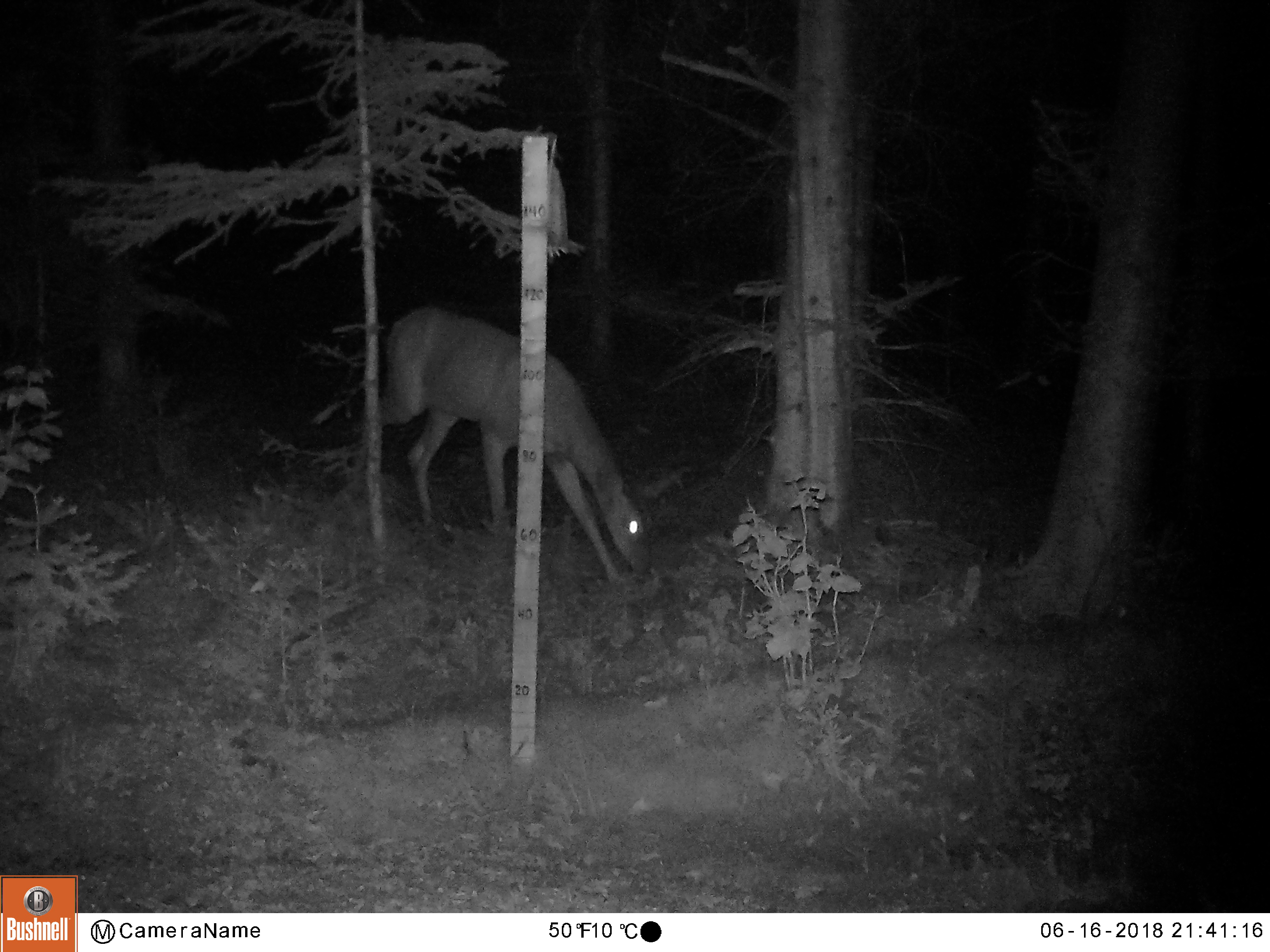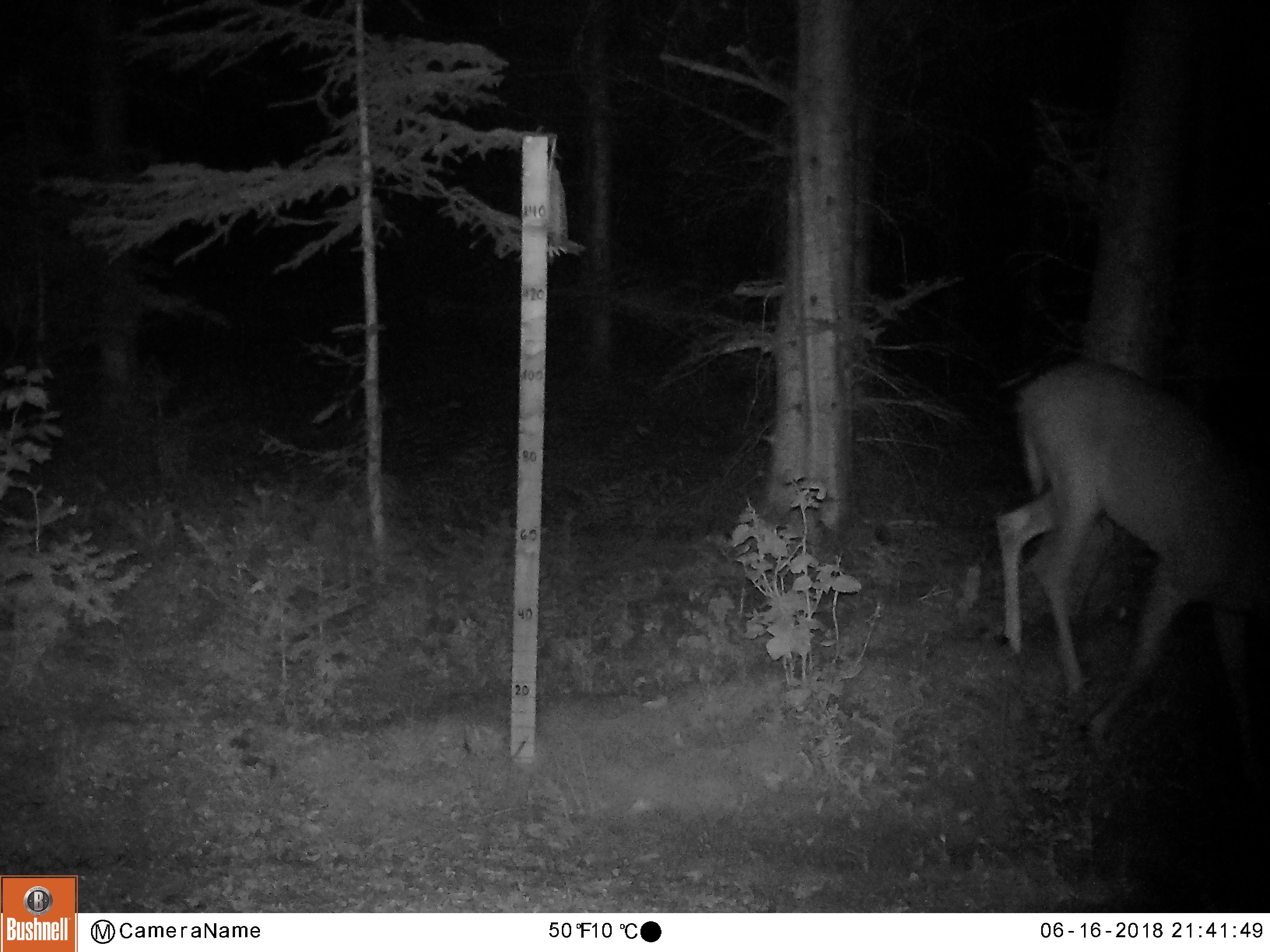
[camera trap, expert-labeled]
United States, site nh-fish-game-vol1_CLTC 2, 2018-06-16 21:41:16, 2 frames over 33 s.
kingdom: Animalia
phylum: Chordata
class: Mammalia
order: Artiodactyla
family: Cervidae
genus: Odocoileus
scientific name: Odocoileus virginianus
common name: white-tailed deer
White-tailed deer (Odocoileus virginianus).